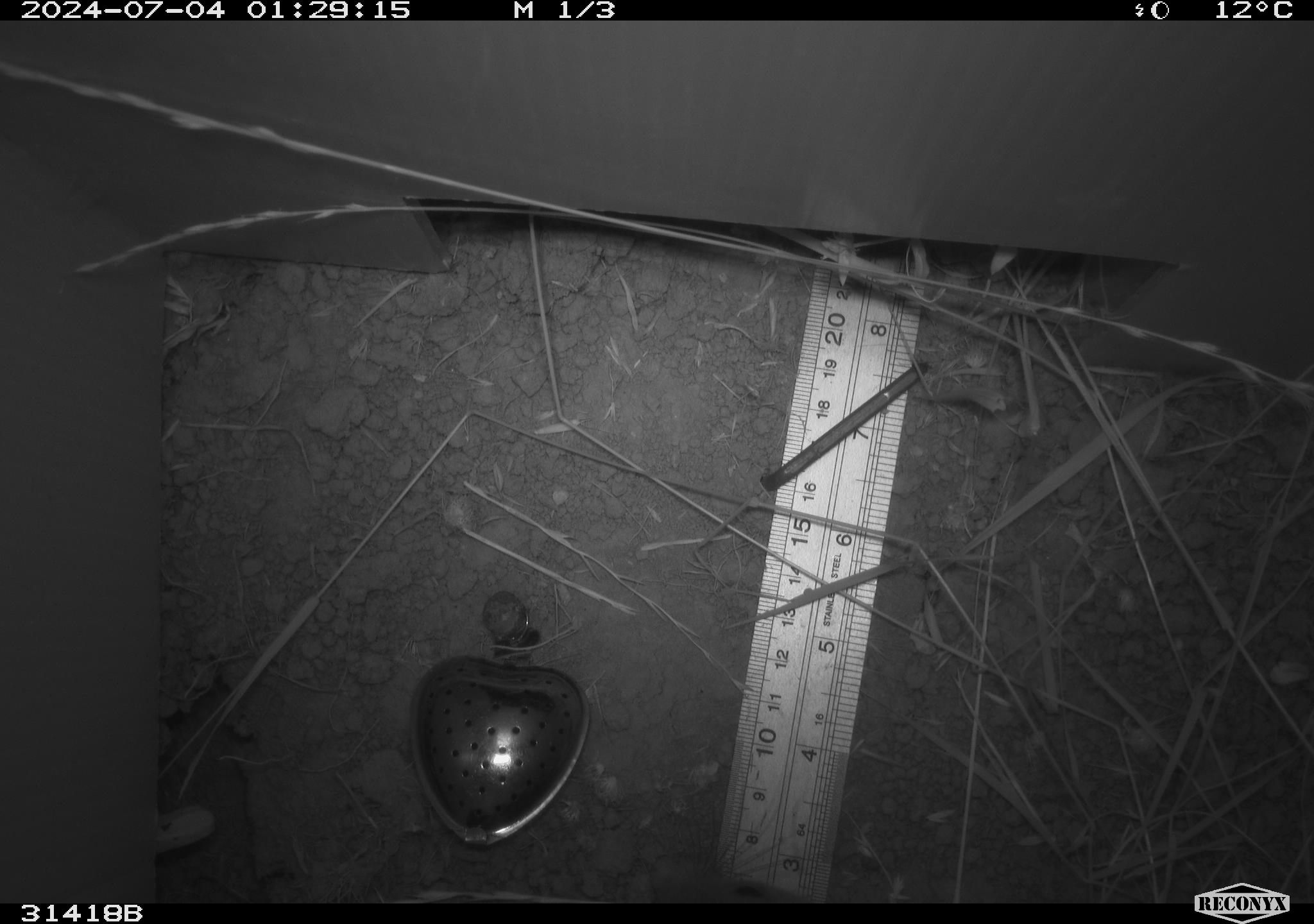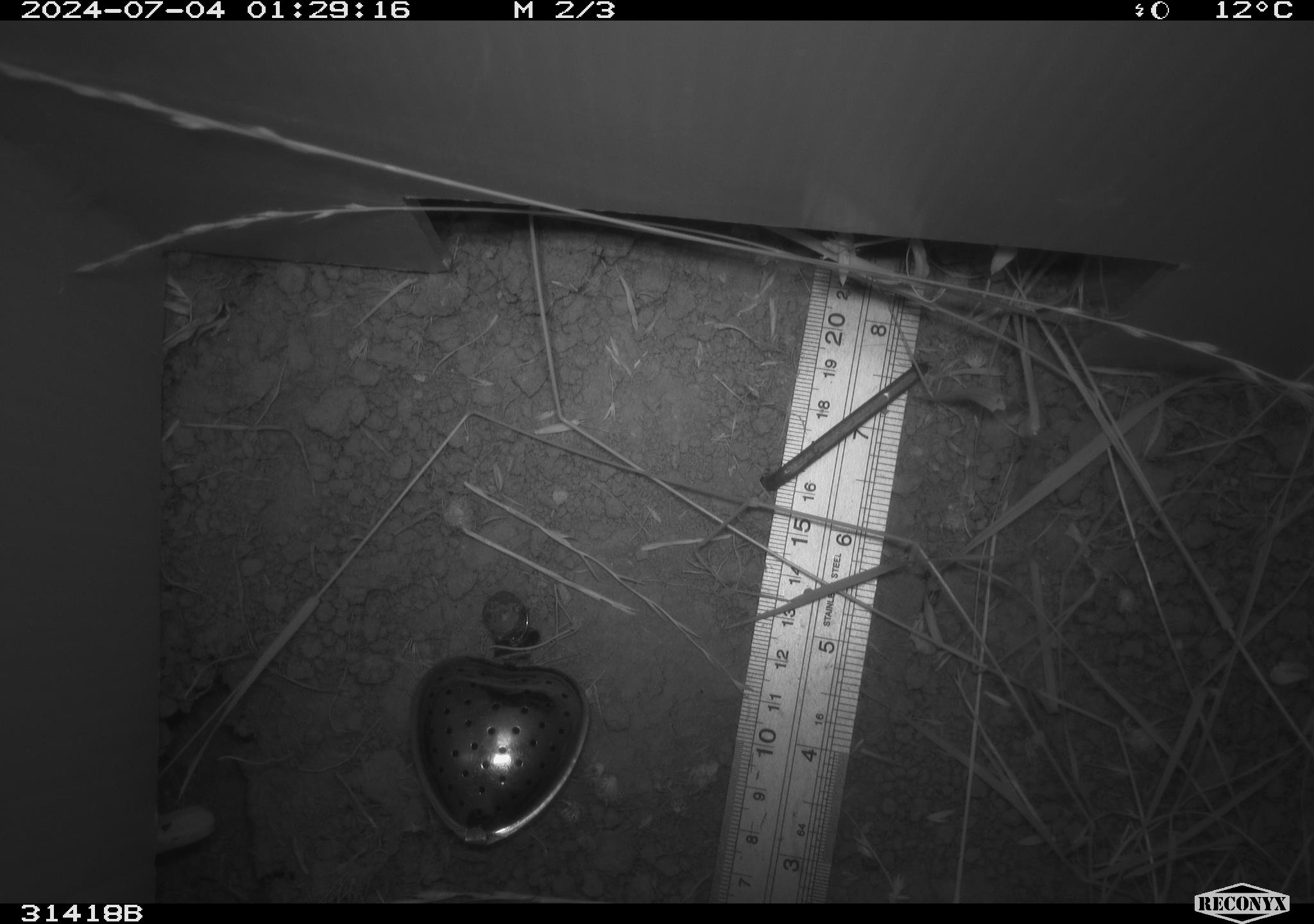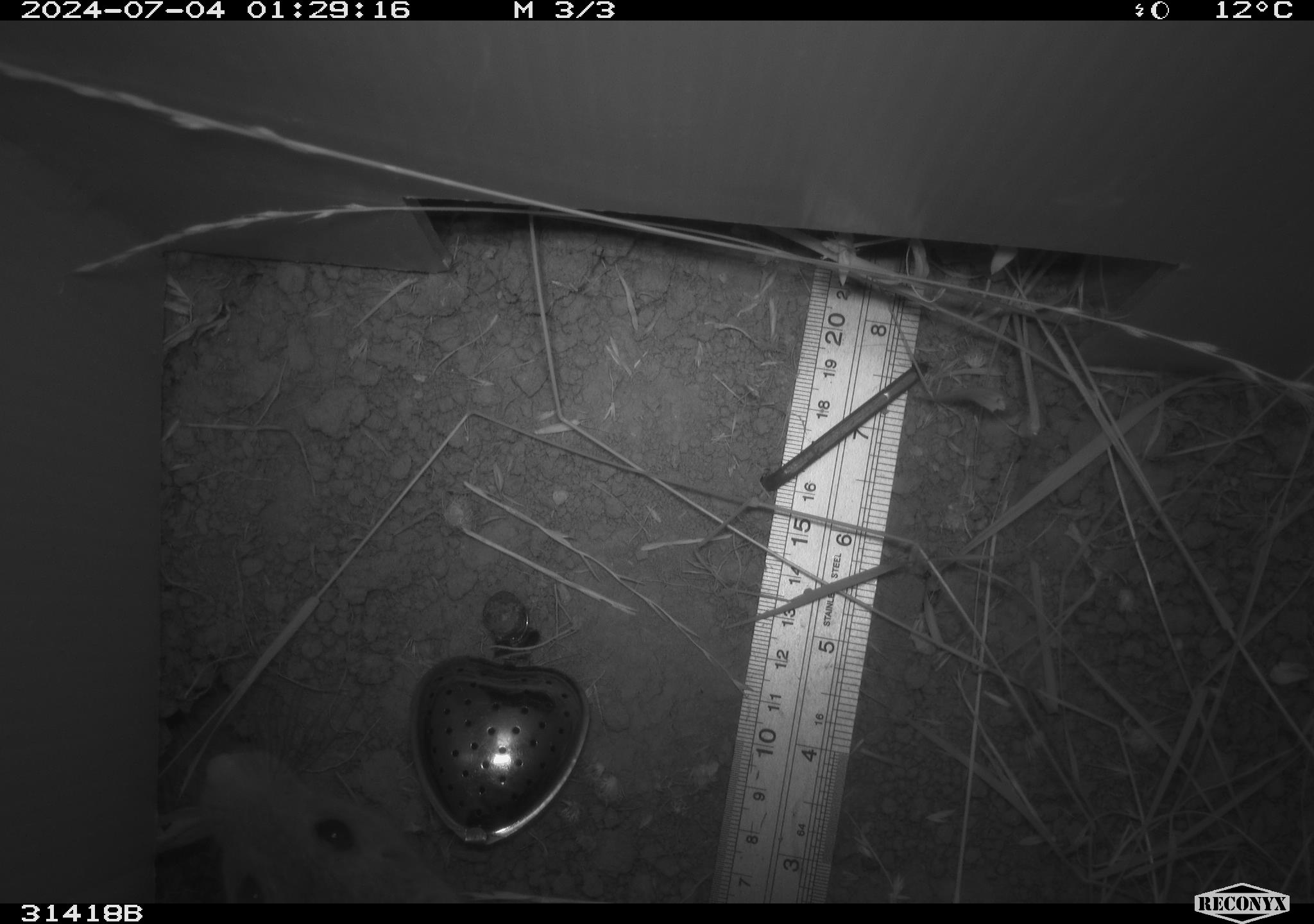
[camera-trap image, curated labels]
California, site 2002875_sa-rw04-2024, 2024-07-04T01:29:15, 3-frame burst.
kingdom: Animalia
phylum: Chordata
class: Mammalia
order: Rodentia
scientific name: Rodentia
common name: rodent